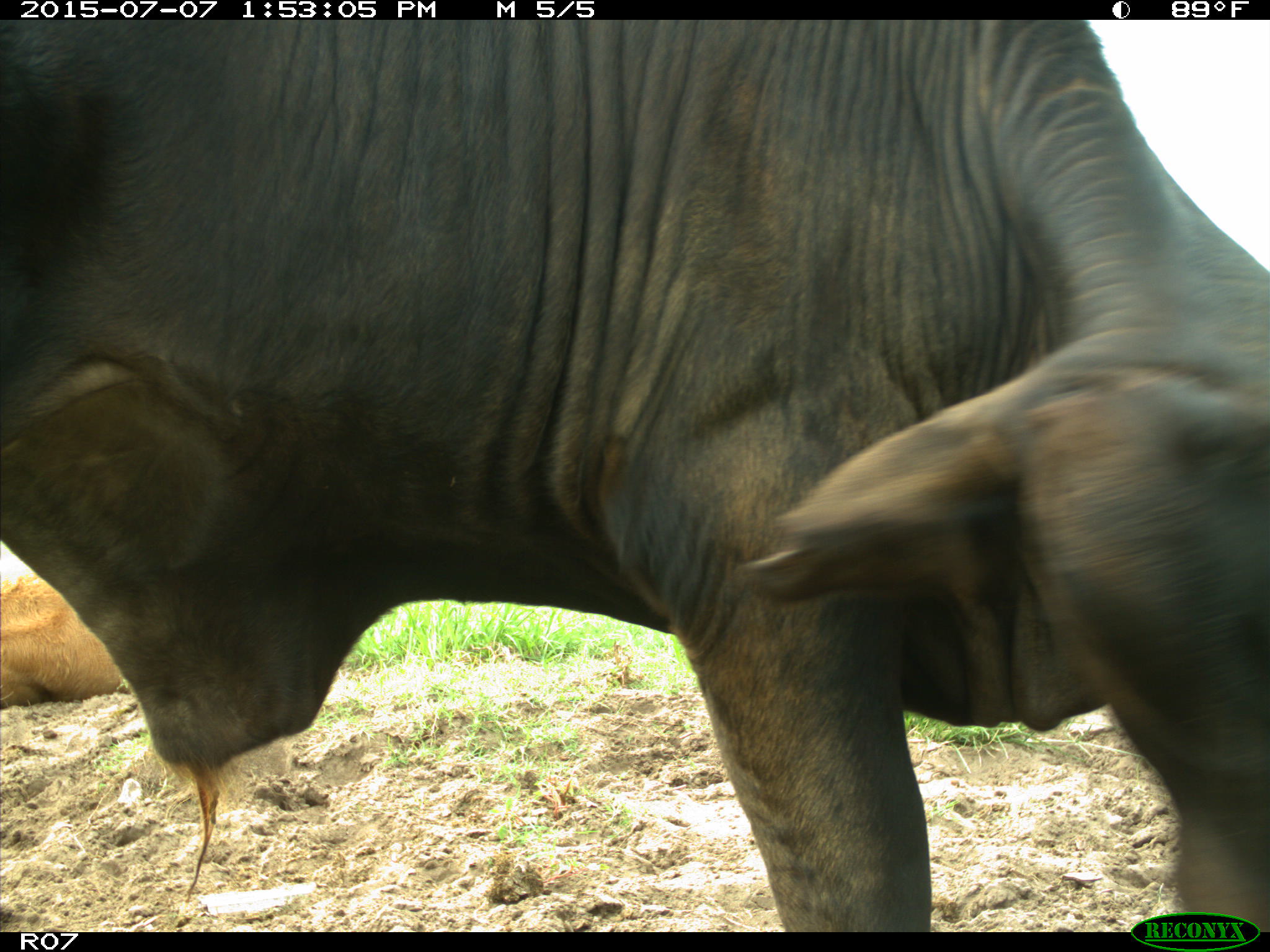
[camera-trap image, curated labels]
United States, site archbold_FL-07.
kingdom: Animalia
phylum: Chordata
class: Mammalia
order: Artiodactyla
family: Bovidae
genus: Bos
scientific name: Bos taurus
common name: domestic cow